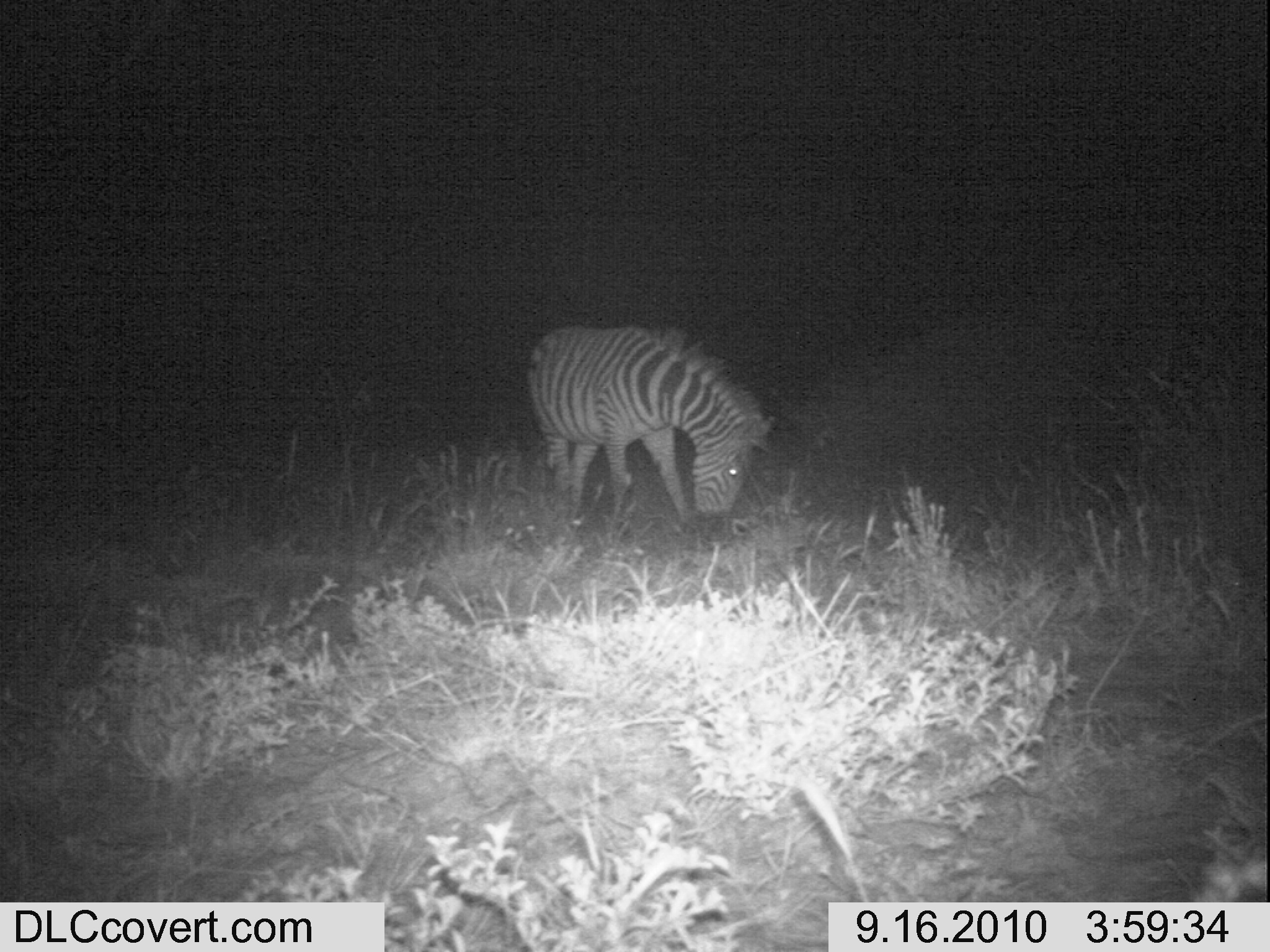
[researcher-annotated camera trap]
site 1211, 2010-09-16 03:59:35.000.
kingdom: Animalia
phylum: Chordata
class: Mammalia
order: Perissodactyla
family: Equidae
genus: Equus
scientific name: Equus quagga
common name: plains zebra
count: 1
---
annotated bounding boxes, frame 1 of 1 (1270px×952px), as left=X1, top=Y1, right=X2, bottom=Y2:
equus quagga: left=523, top=323, right=773, bottom=527